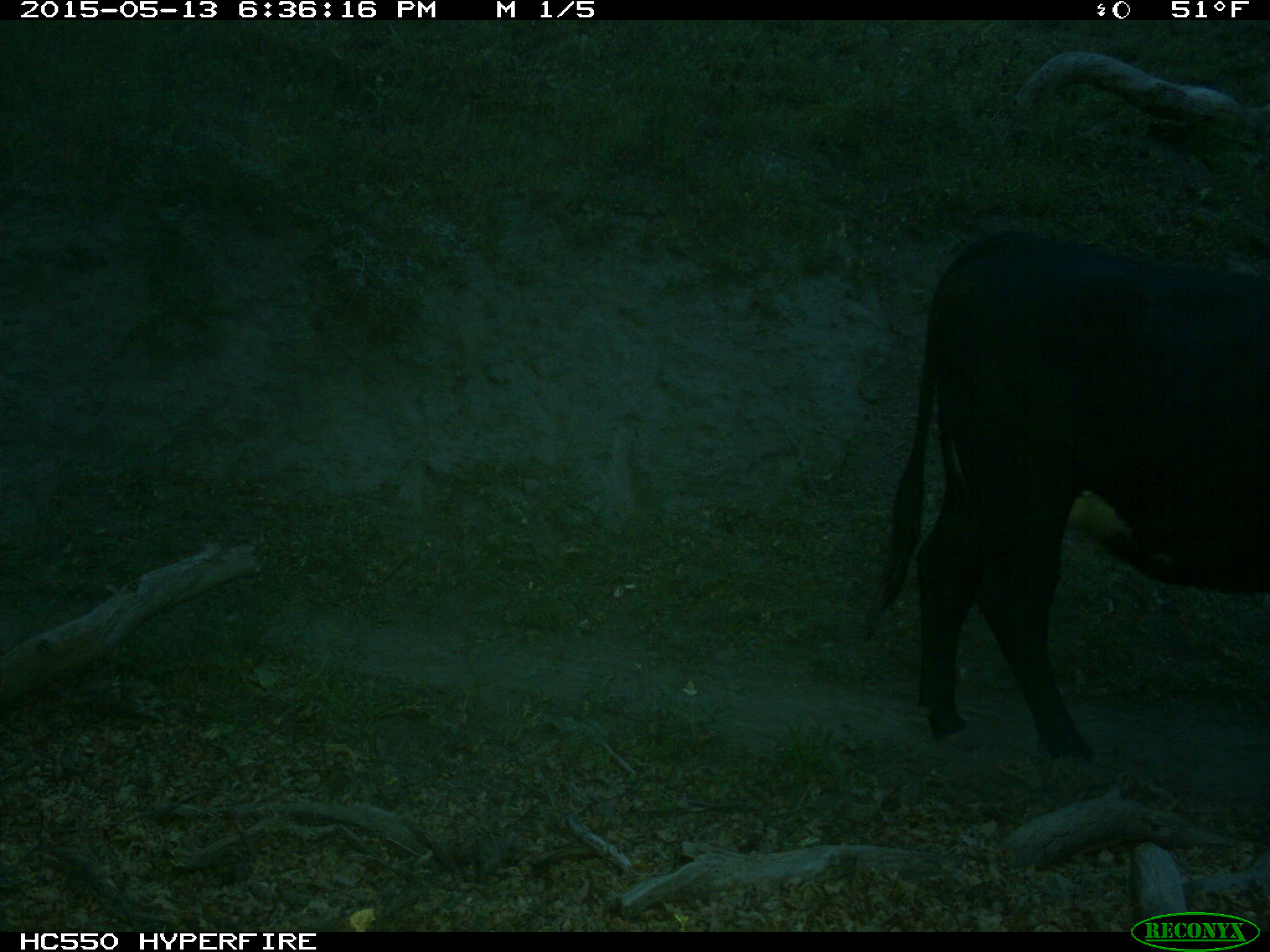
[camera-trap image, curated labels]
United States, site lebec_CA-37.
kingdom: Animalia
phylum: Chordata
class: Mammalia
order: Artiodactyla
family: Bovidae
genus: Bos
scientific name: Bos taurus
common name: domestic cow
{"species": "Bos taurus (domestic cow)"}